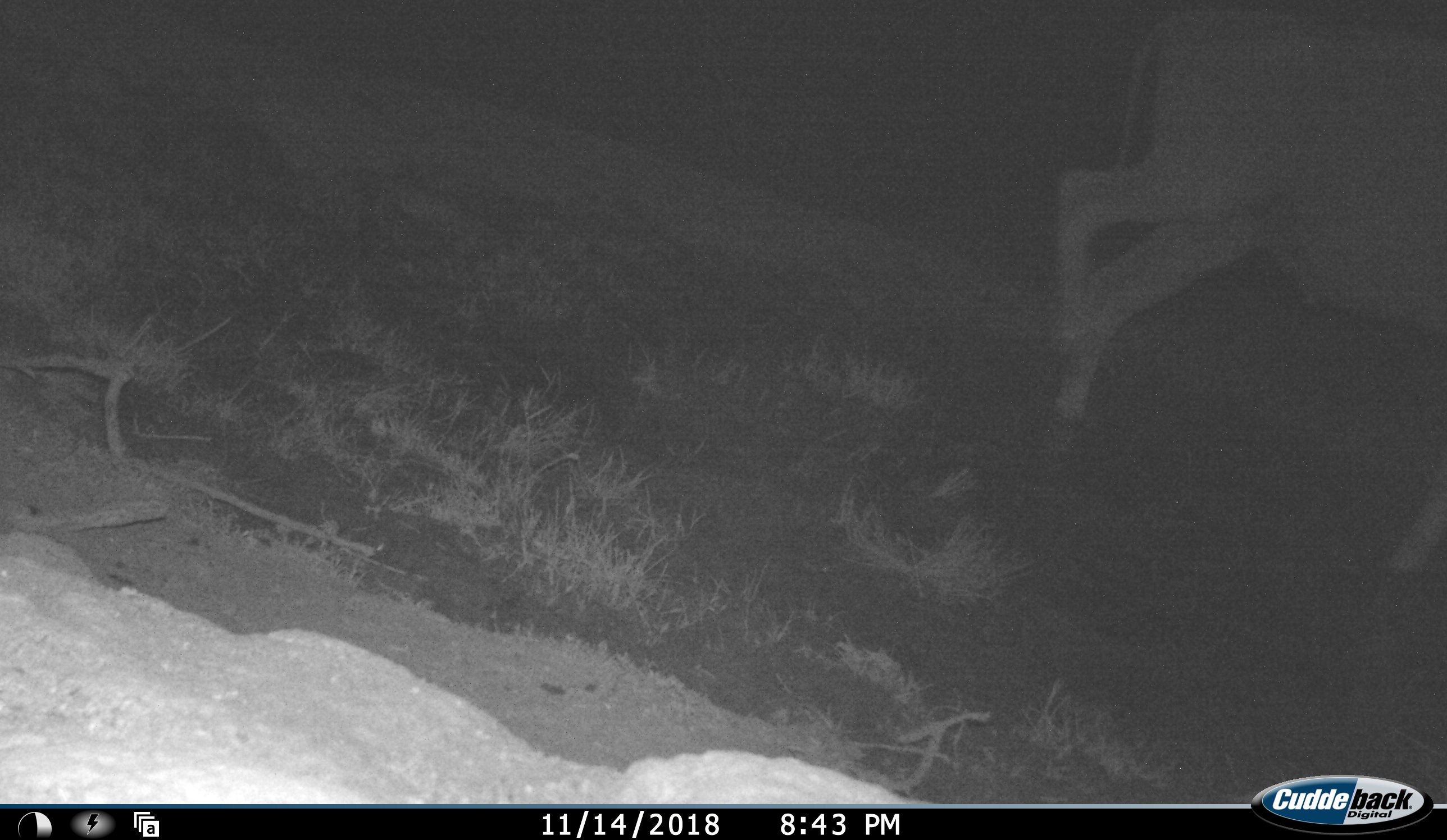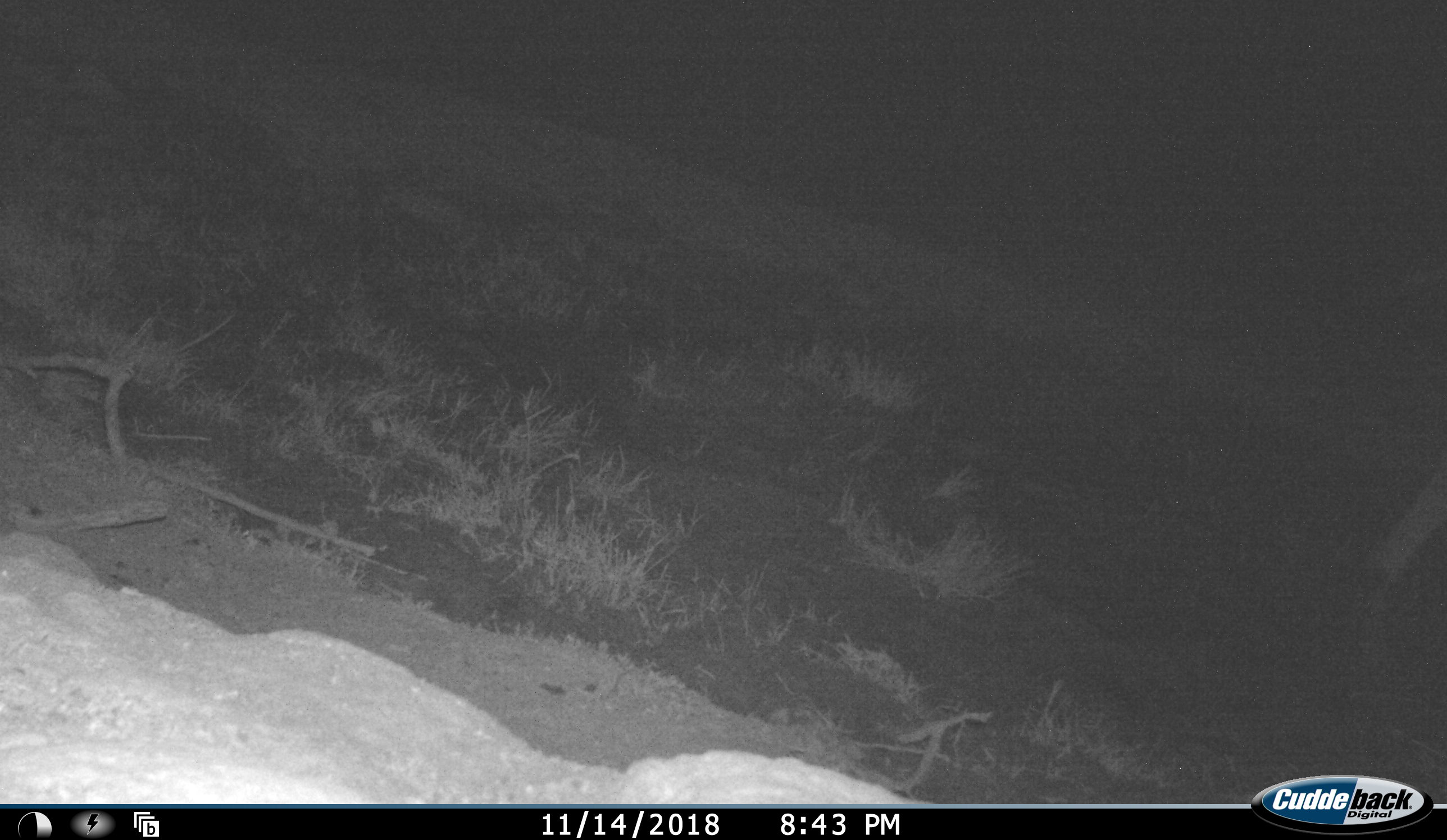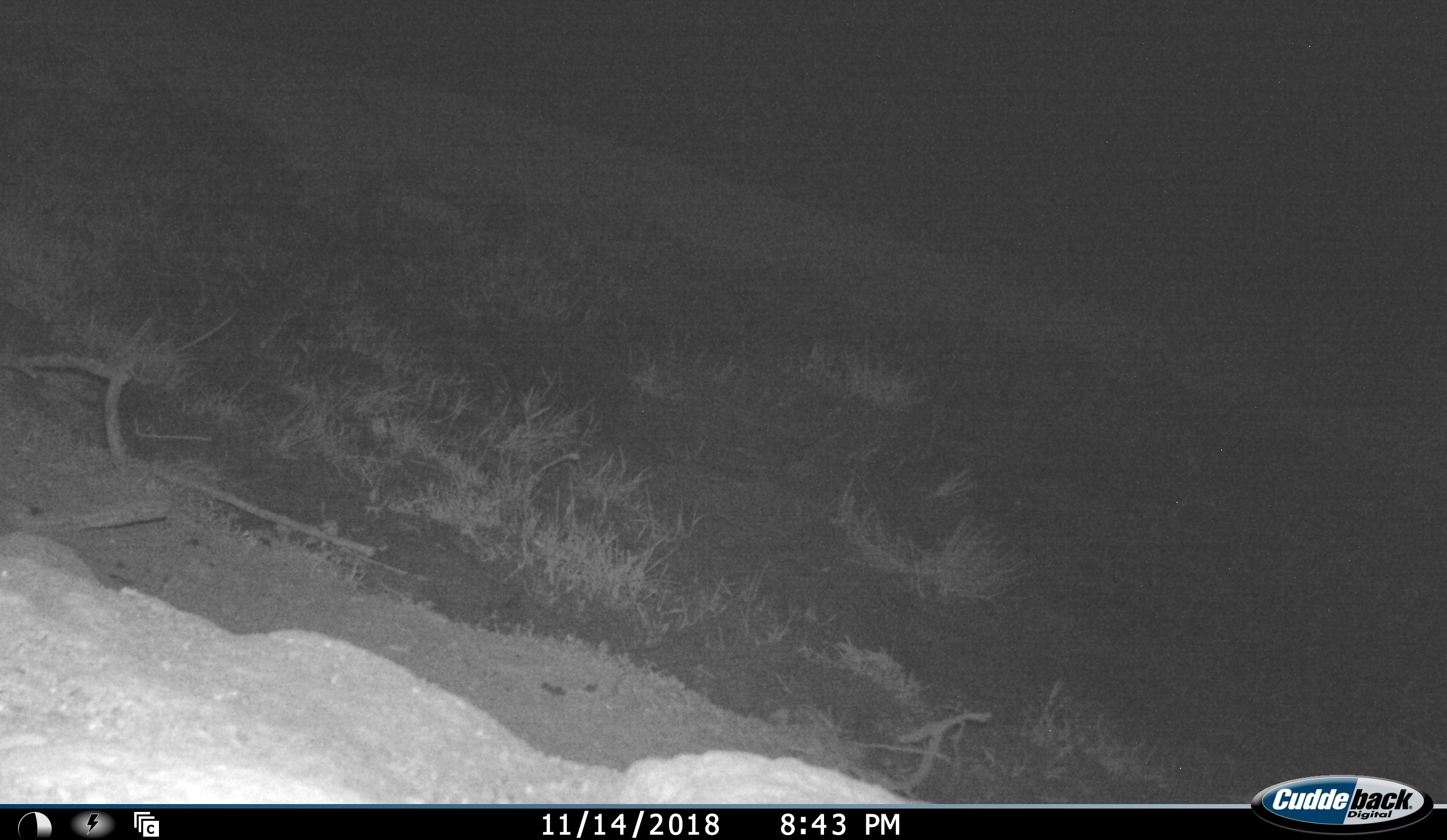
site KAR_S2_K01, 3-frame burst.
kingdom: Animalia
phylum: Chordata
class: Mammalia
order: Artiodactyla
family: Bovidae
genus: Tragelaphus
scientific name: Tragelaphus oryx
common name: eland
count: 1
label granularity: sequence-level